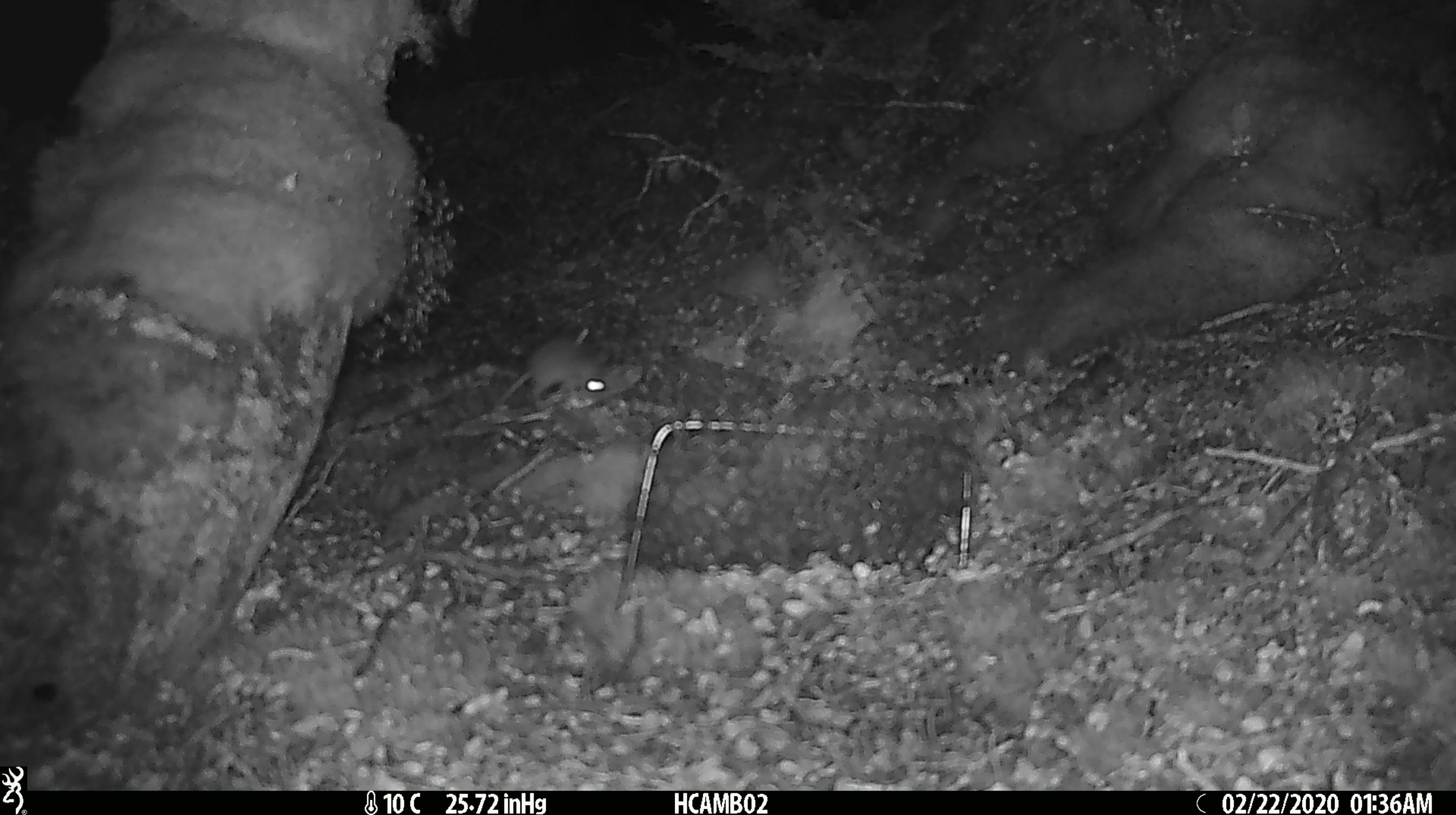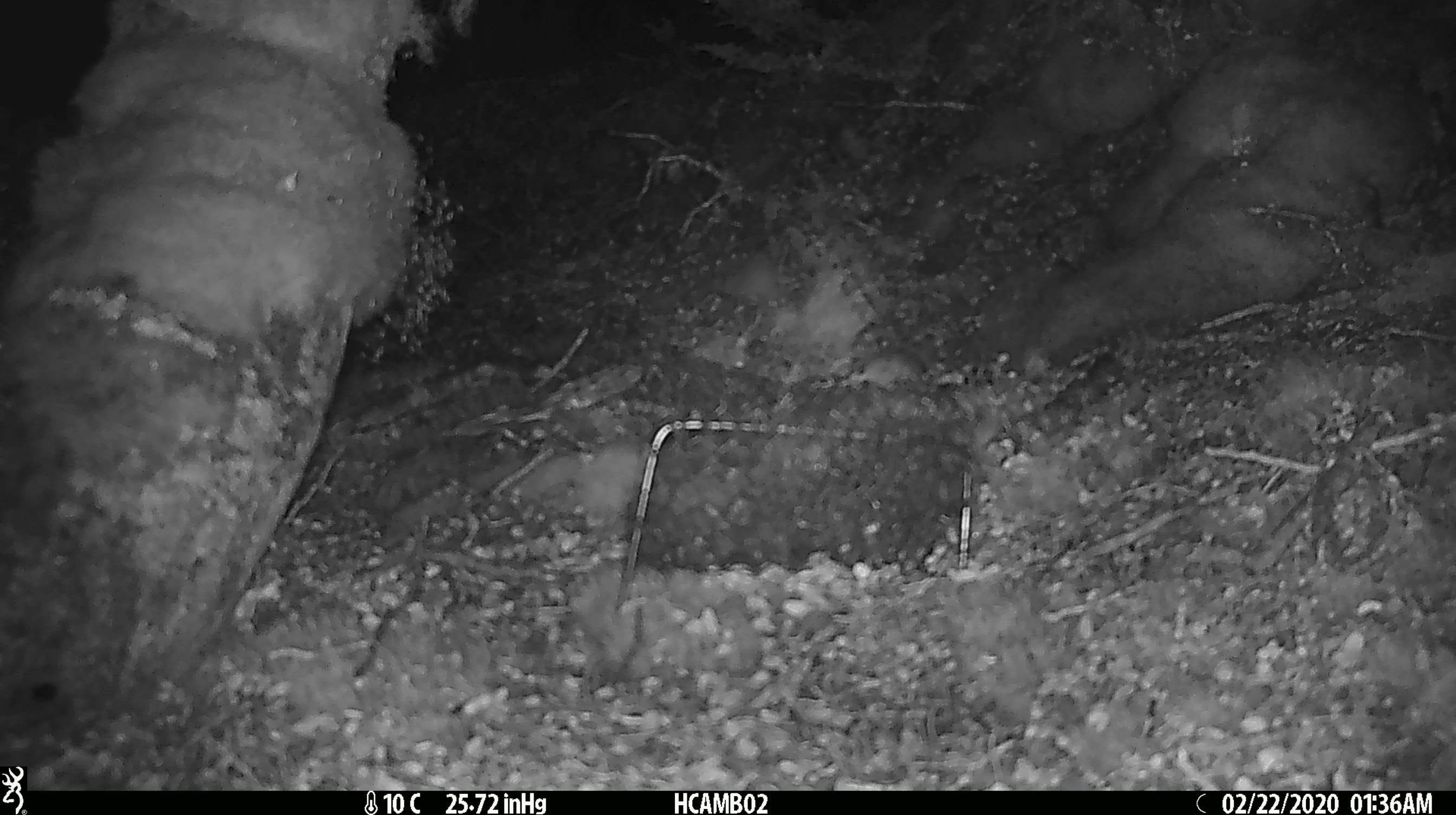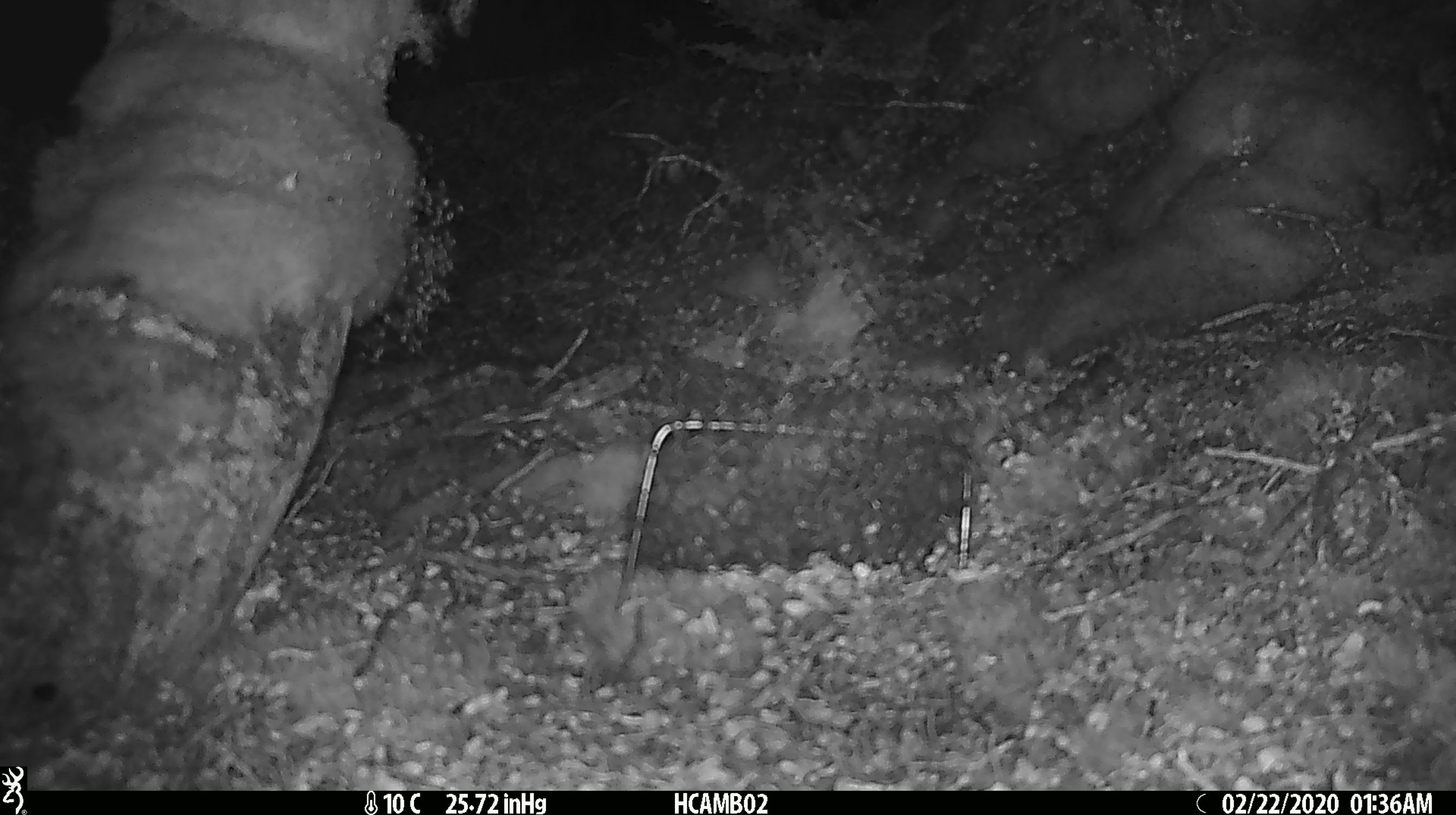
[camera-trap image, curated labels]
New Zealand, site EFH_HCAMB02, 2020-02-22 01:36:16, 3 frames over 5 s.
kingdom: Animalia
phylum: Chordata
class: Mammalia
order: Rodentia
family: Muridae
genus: Mus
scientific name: Mus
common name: mouse